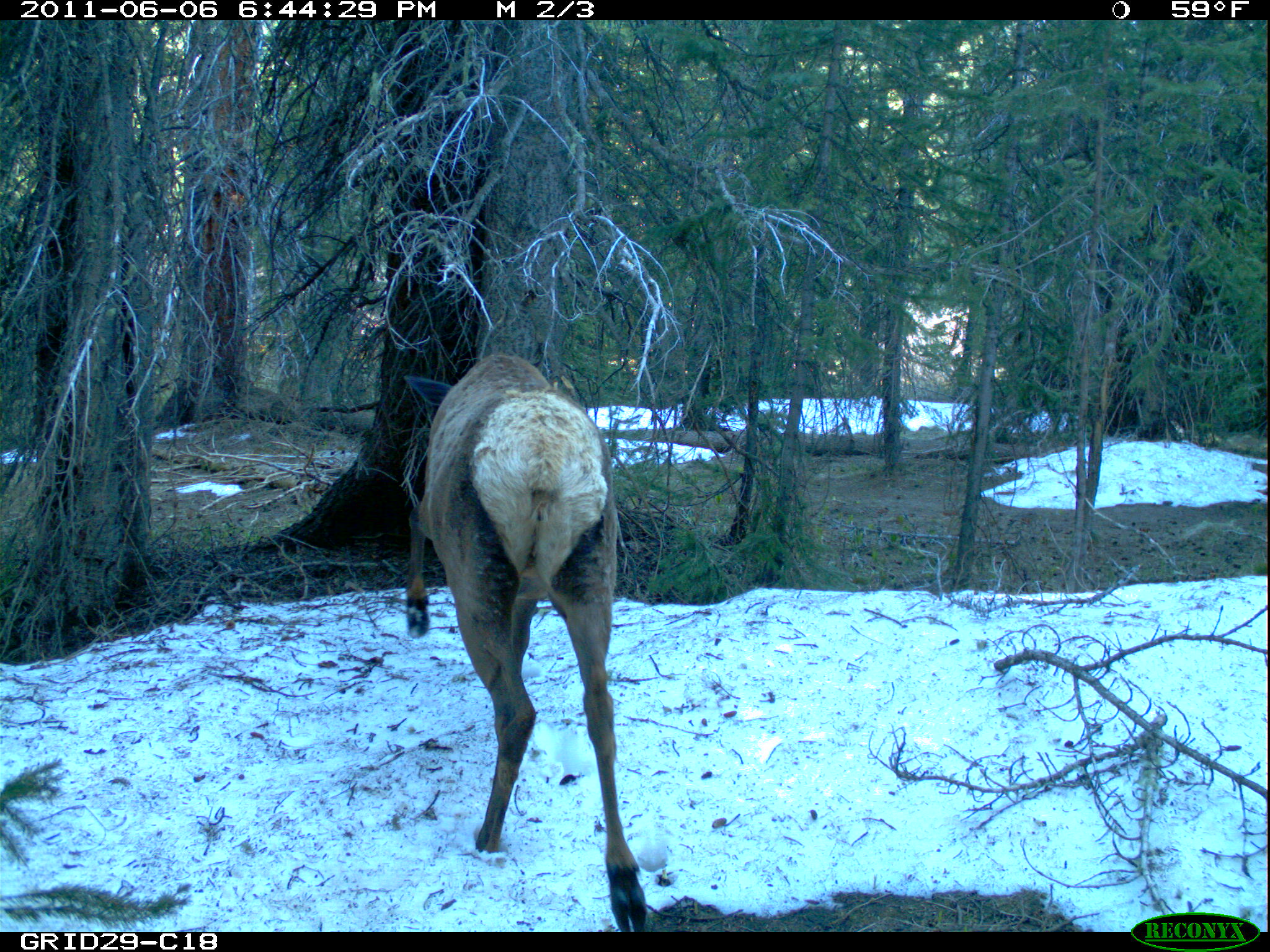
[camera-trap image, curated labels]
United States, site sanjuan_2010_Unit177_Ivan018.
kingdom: Animalia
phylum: Chordata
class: Mammalia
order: Artiodactyla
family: Cervidae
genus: Cervus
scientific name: Cervus elaphus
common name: red deer